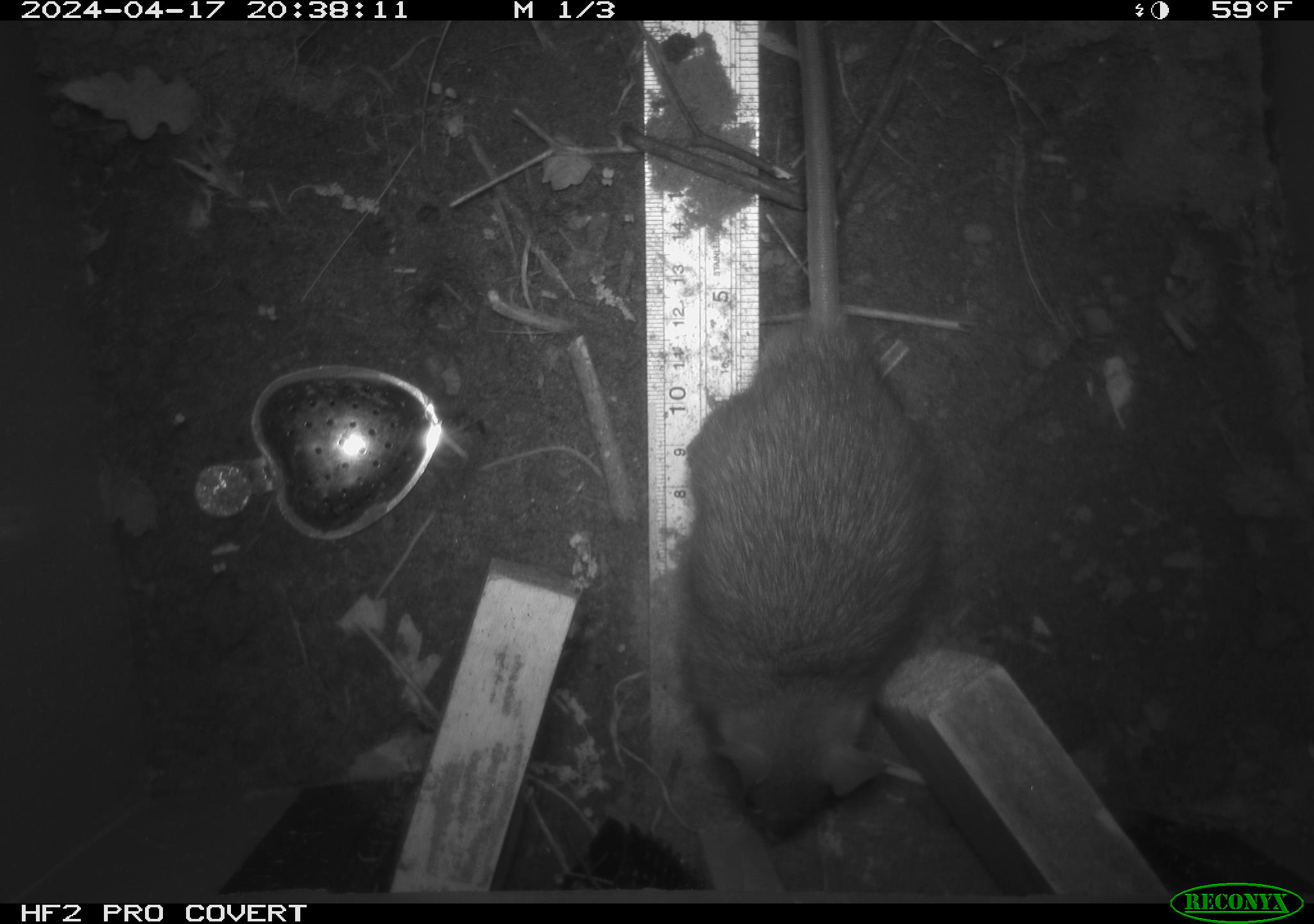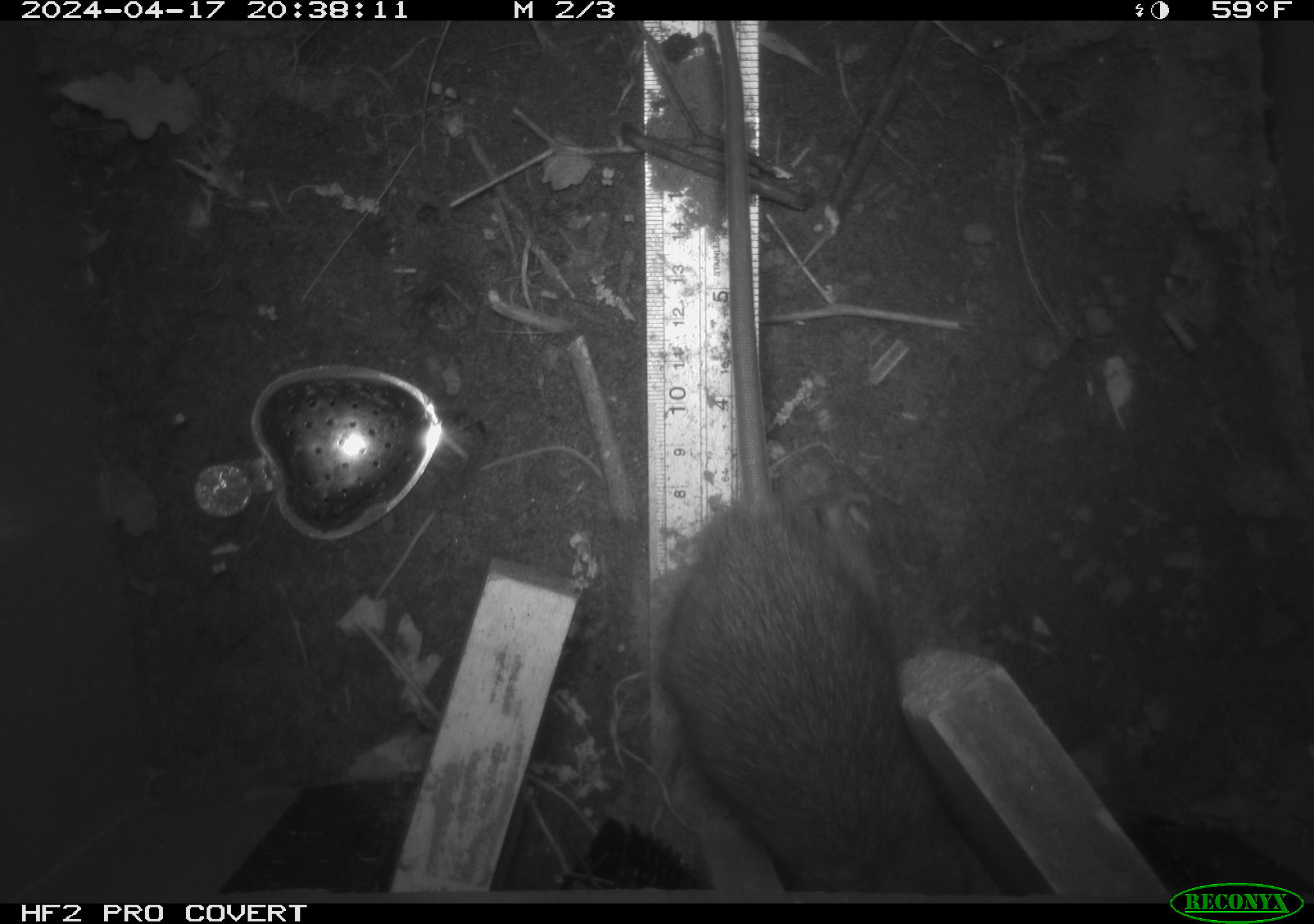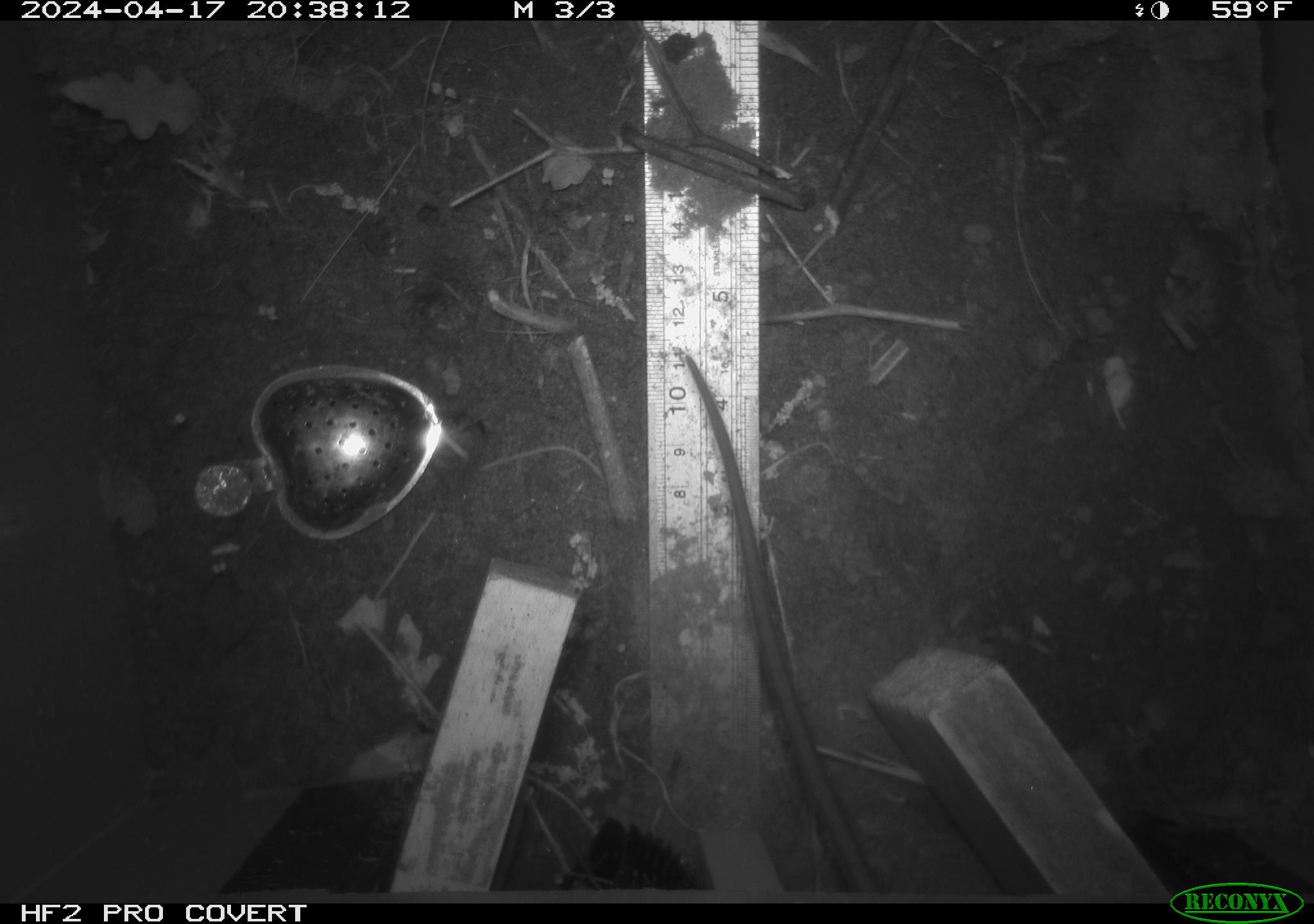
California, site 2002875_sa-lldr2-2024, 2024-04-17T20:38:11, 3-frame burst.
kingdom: Animalia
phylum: Chordata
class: Mammalia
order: Rodentia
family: Muridae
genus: Rattus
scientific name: Rattus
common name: rat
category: rattus species